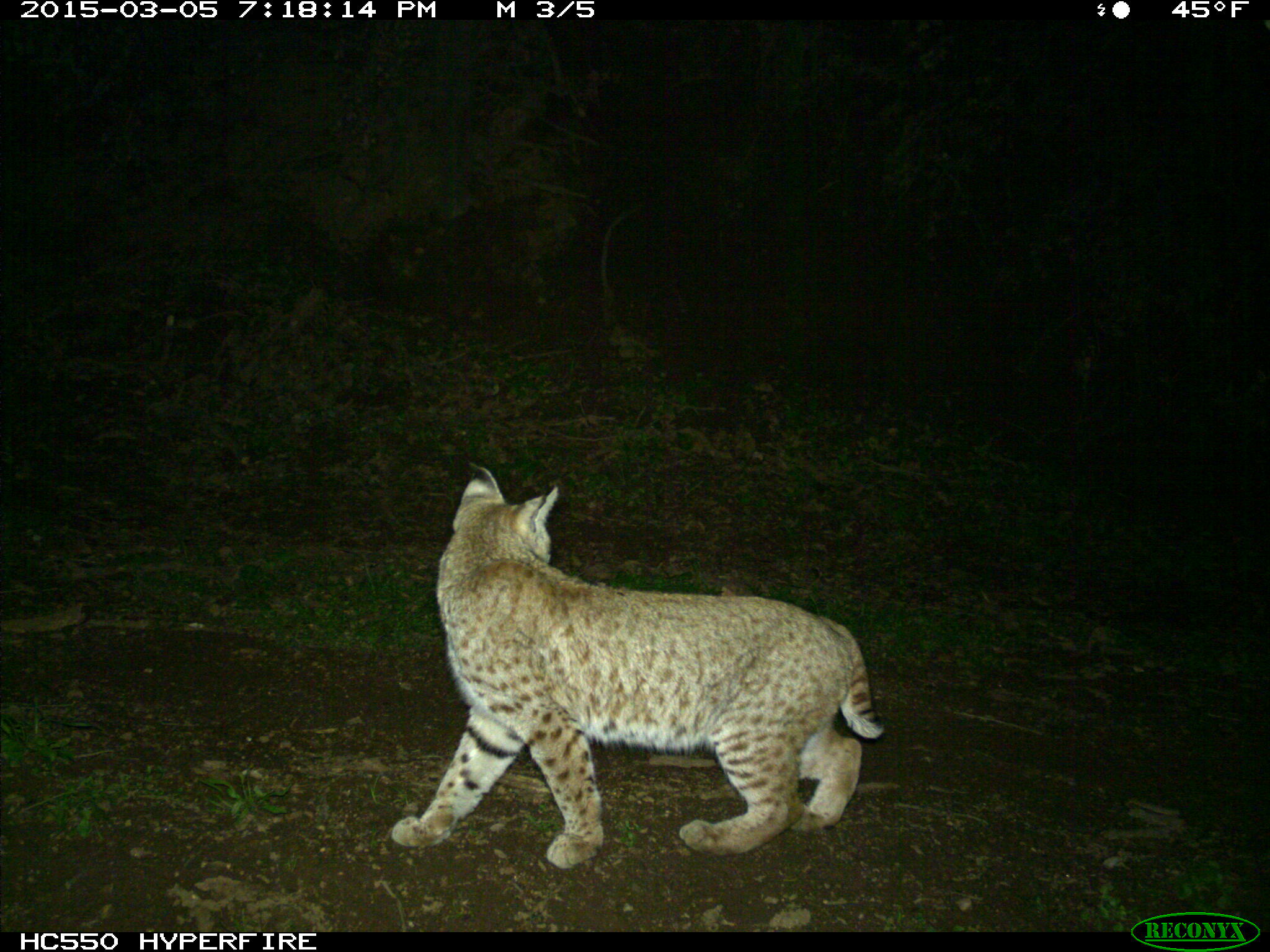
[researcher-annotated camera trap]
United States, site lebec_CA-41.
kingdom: Animalia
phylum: Chordata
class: Mammalia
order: Carnivora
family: Felidae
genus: Lynx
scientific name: Lynx rufus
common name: bobcat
Lynx rufus (bobcat).